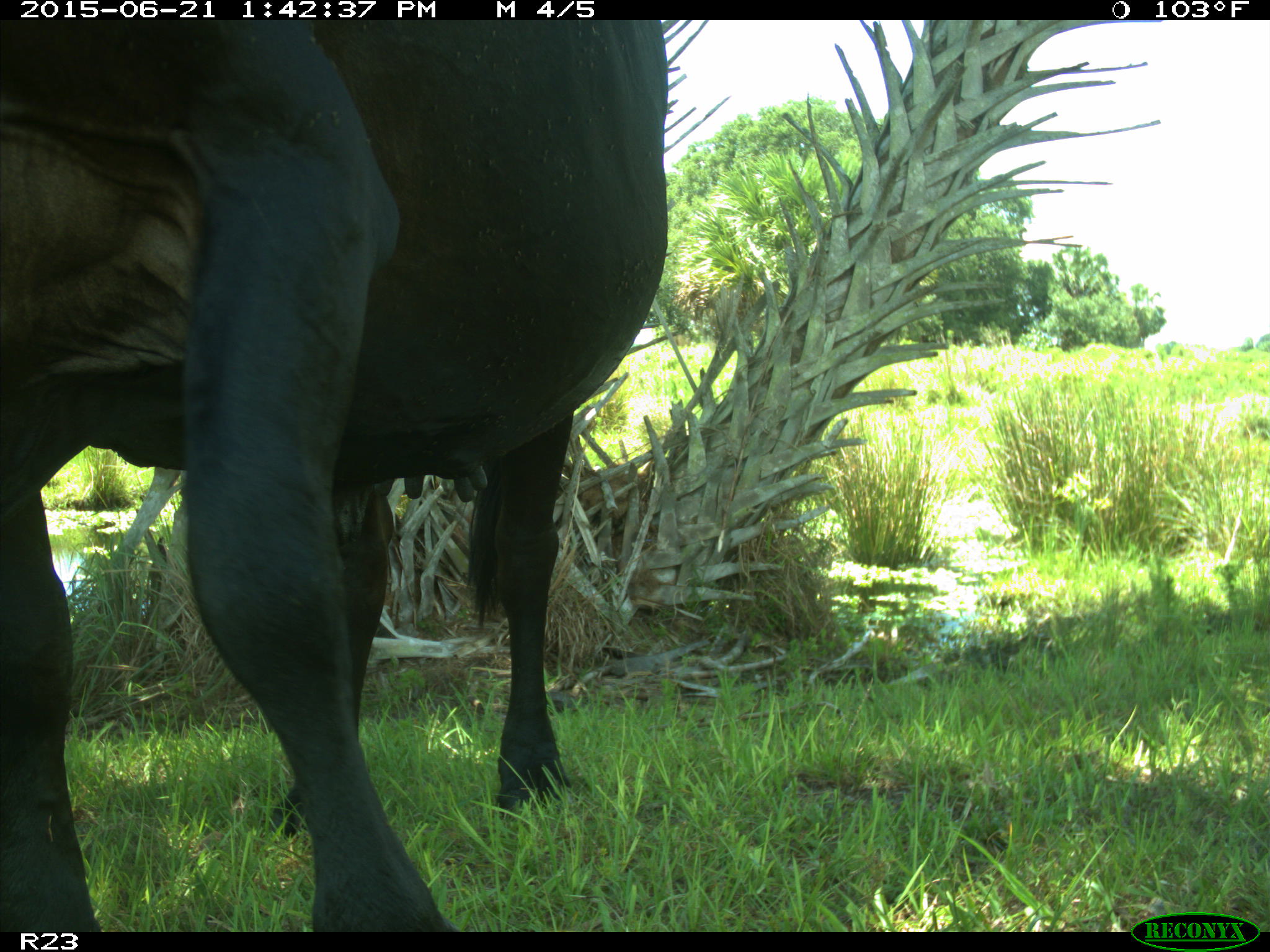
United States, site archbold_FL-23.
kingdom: Animalia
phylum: Chordata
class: Mammalia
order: Artiodactyla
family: Bovidae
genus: Bos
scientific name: Bos taurus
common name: domestic cow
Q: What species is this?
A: Bos taurus (domestic cow).